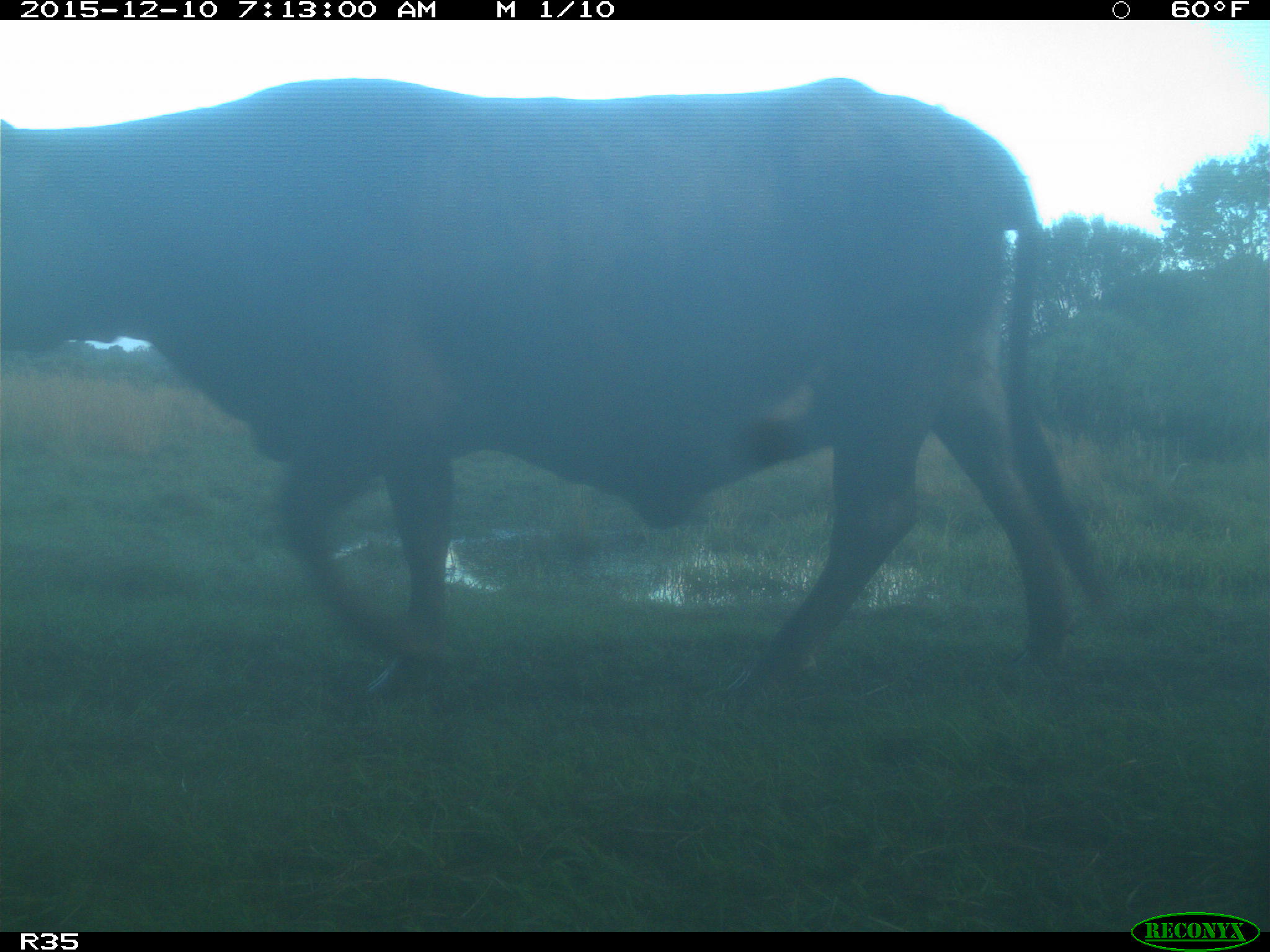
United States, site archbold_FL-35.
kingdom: Animalia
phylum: Chordata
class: Mammalia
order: Artiodactyla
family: Bovidae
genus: Bos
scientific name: Bos taurus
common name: domestic cow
Bos taurus (domestic cow).